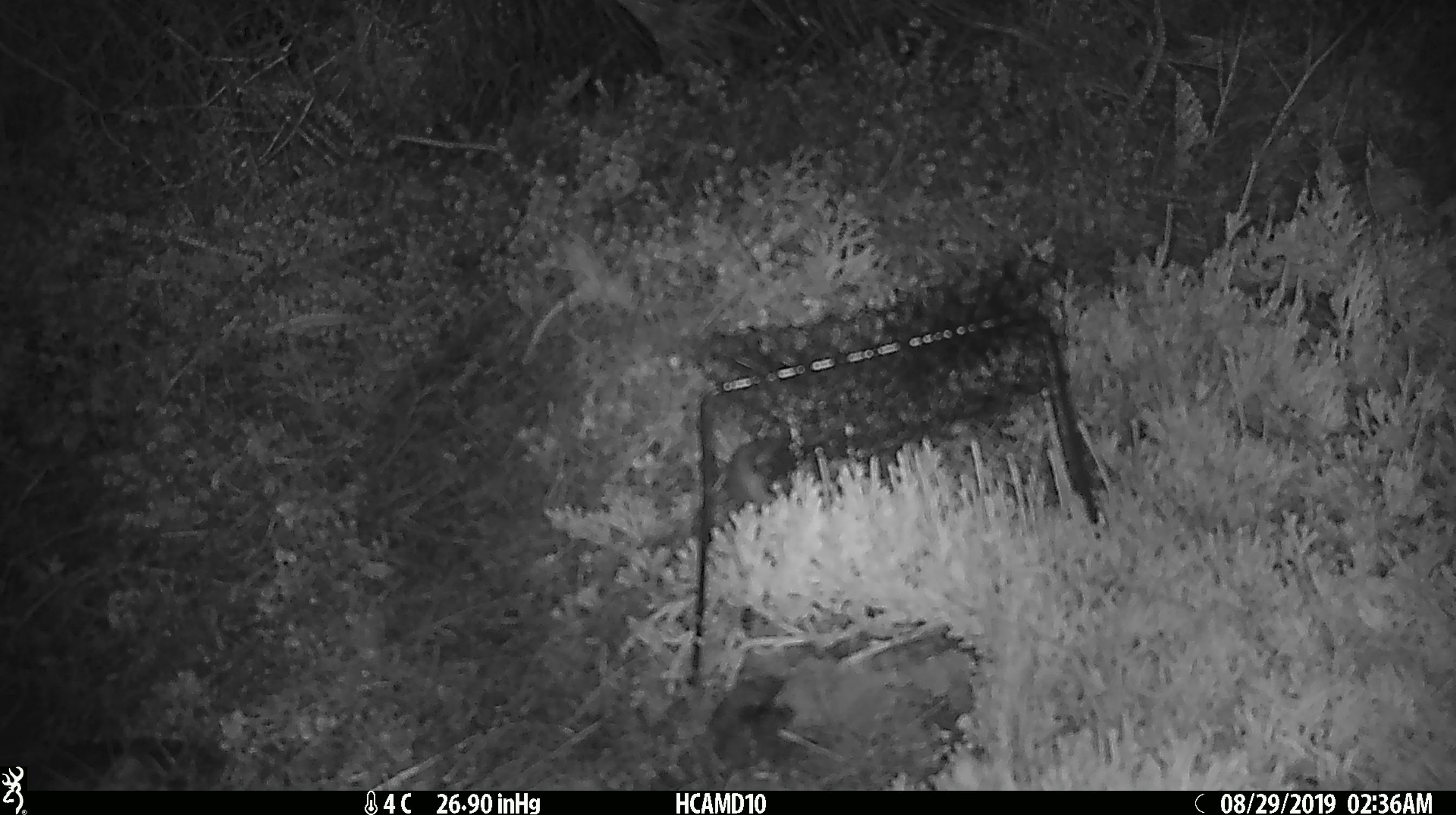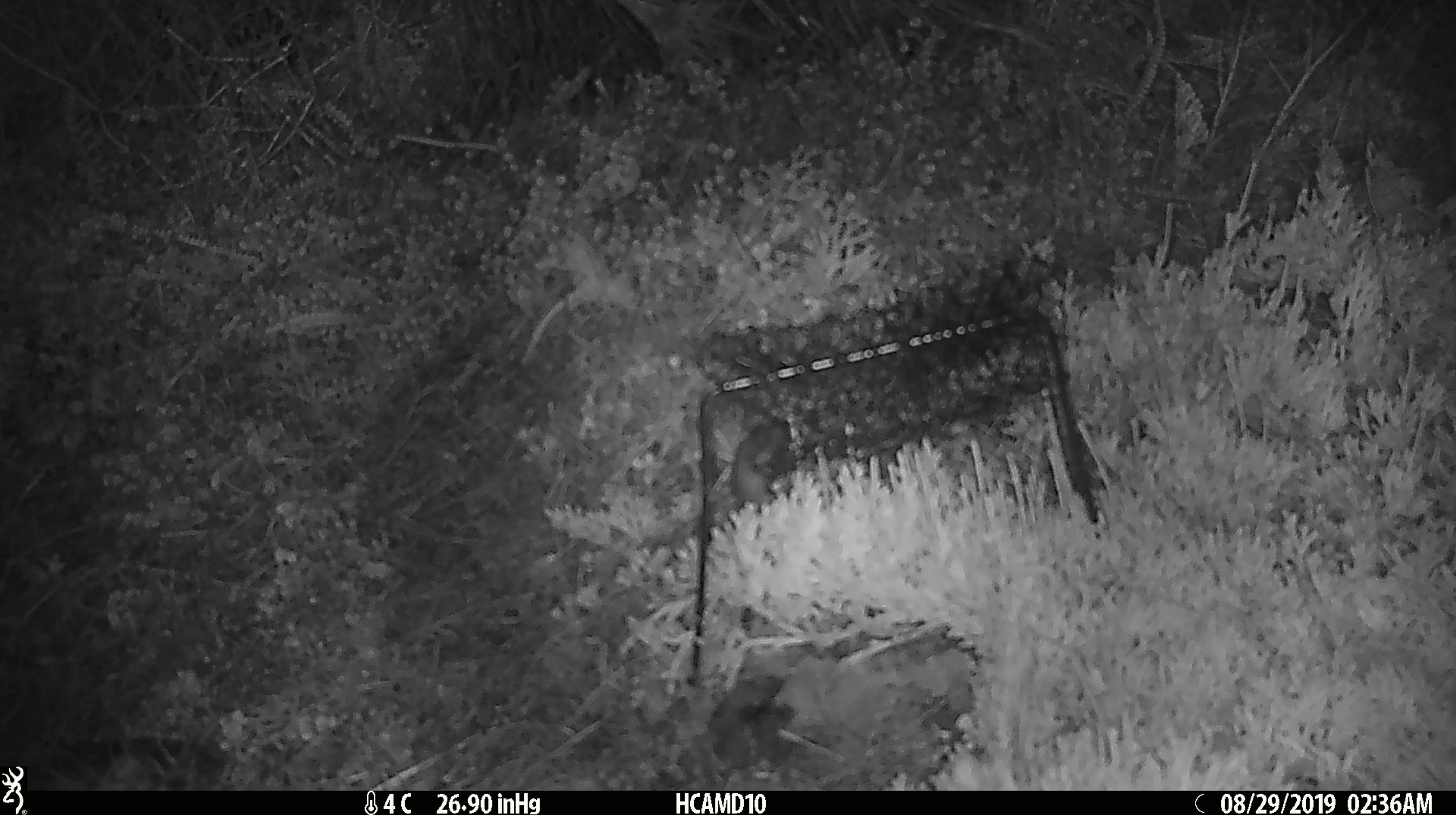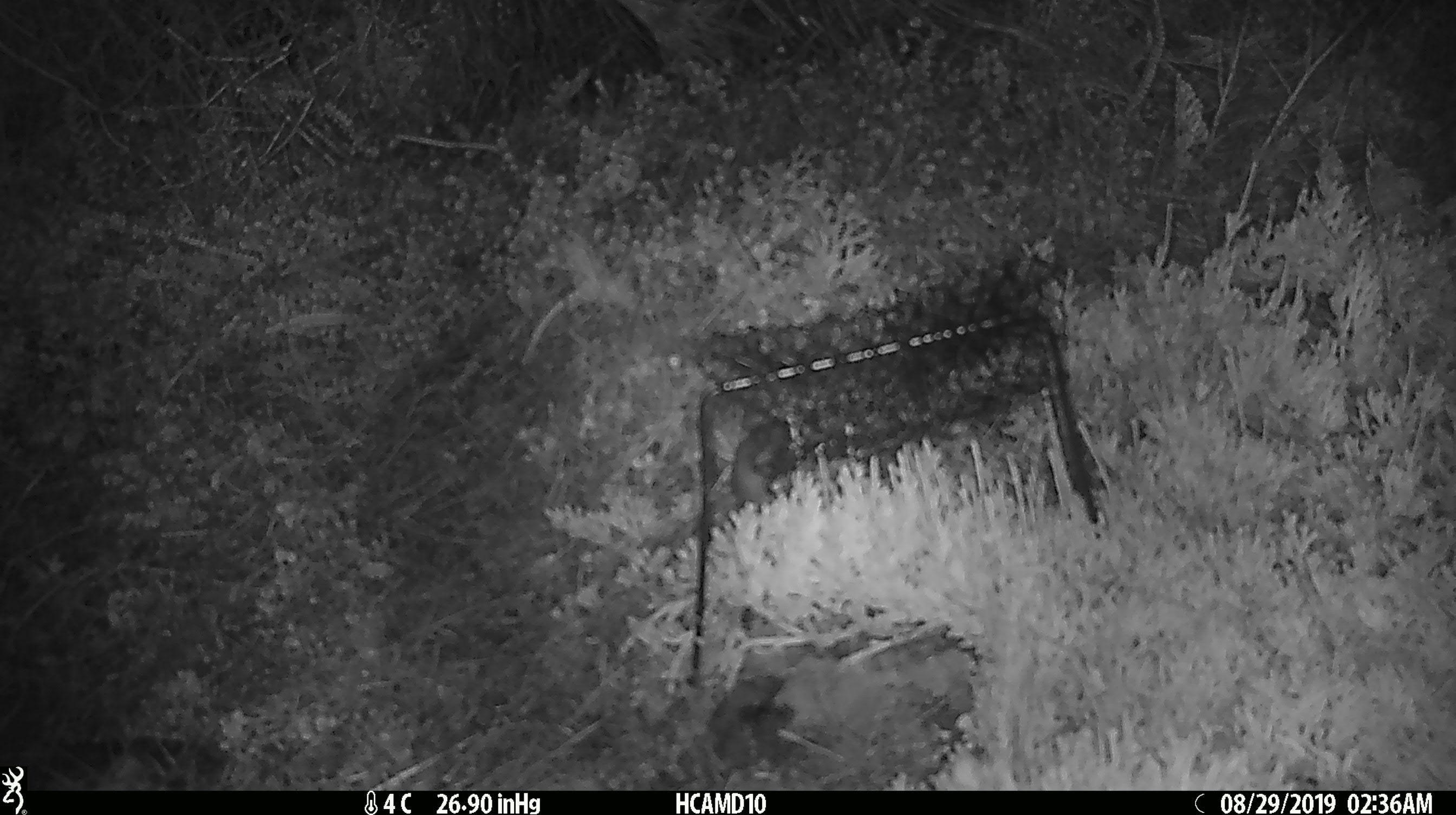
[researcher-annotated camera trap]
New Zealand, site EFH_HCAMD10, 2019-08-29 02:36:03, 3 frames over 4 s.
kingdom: Animalia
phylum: Chordata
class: Mammalia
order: Rodentia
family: Muridae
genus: Mus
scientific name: Mus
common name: mouse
Mouse (Mus).